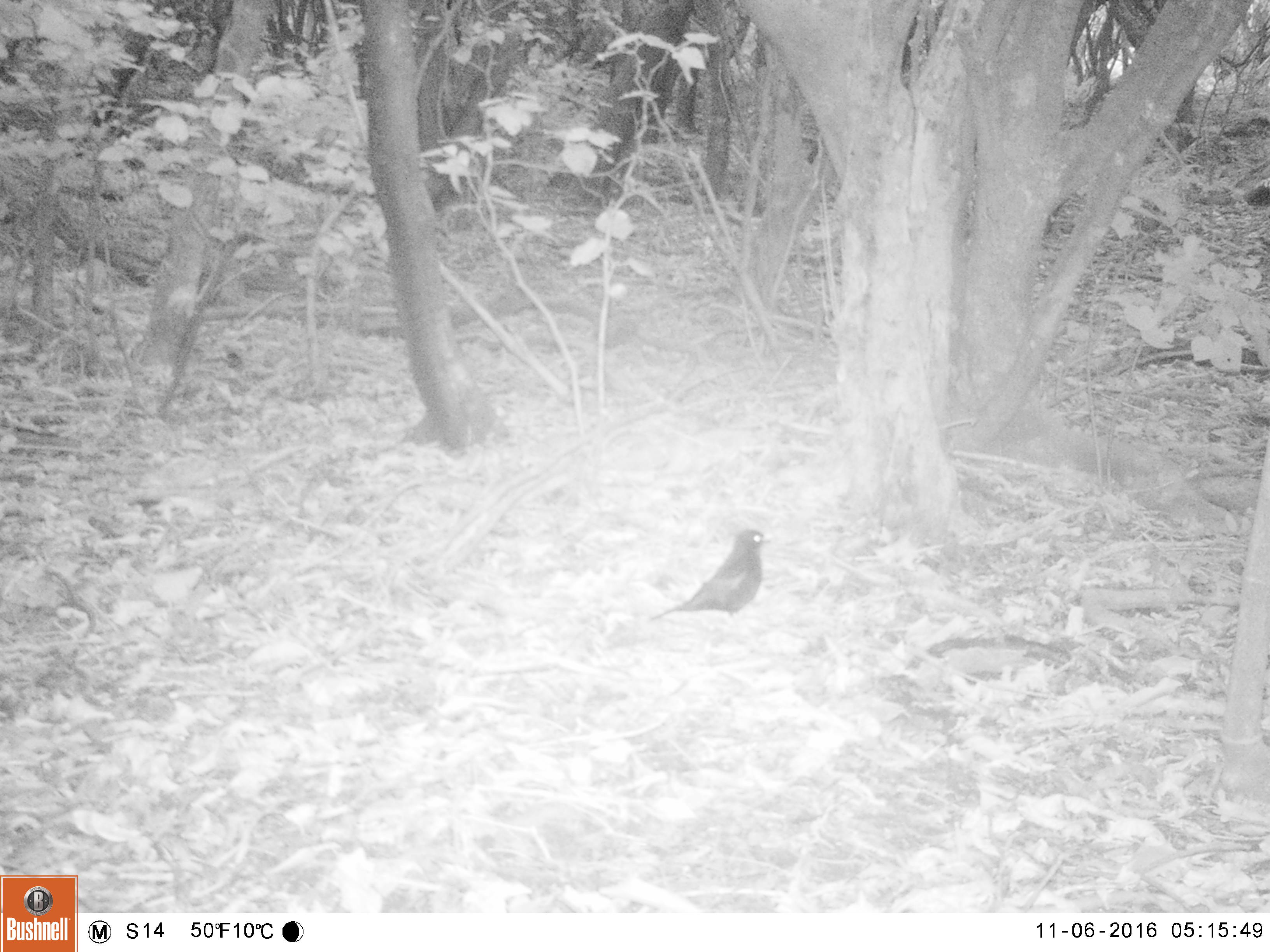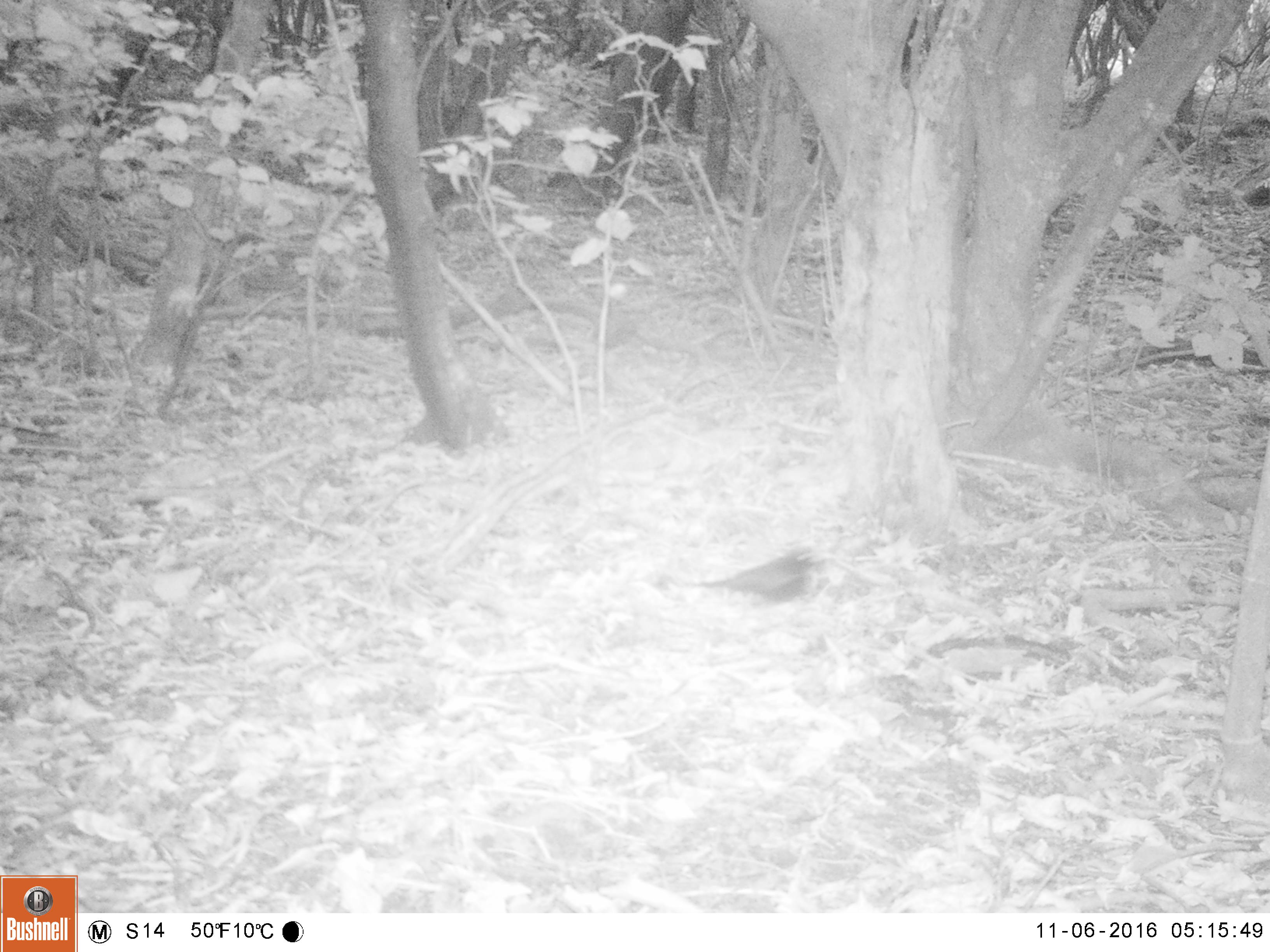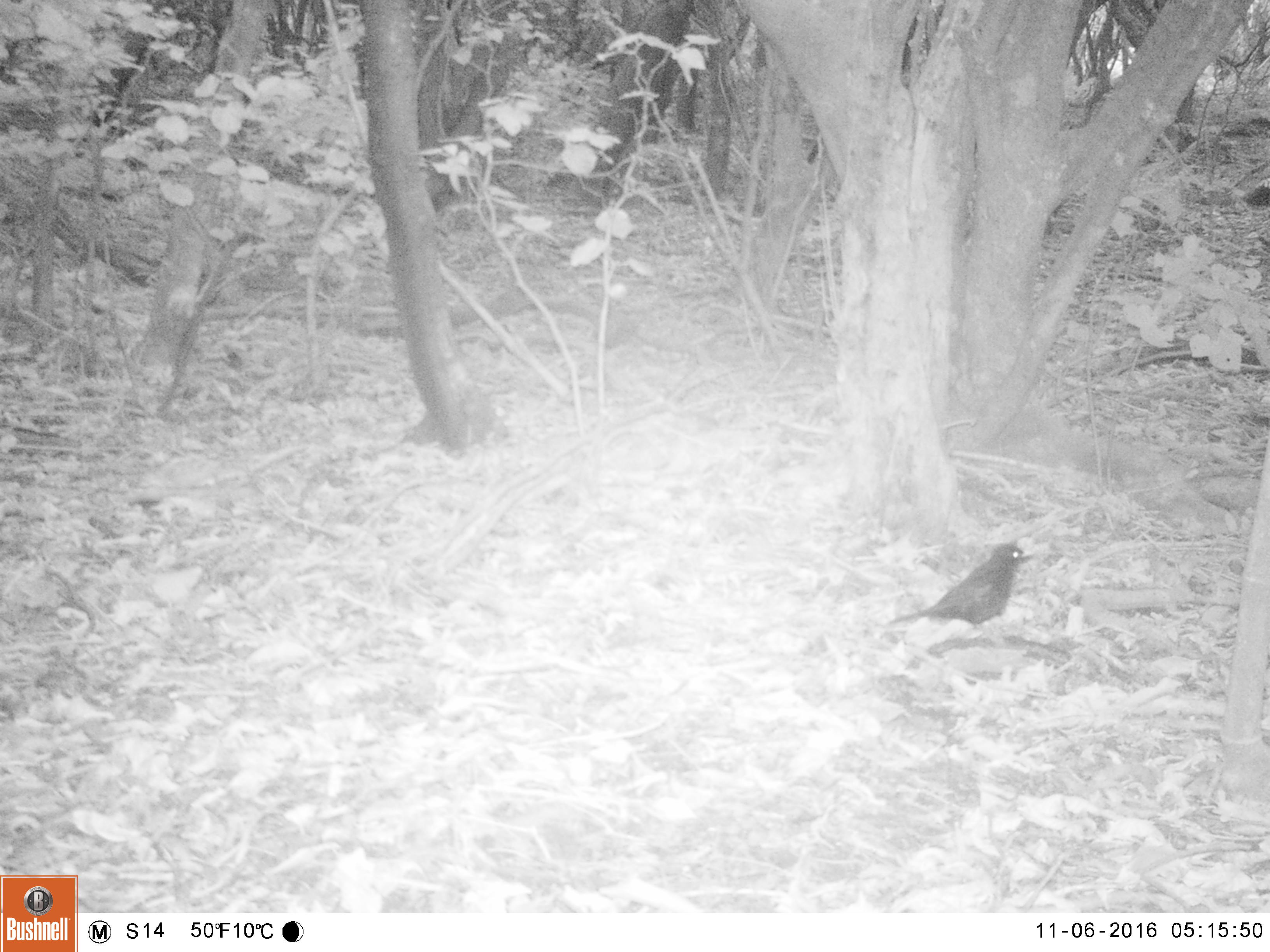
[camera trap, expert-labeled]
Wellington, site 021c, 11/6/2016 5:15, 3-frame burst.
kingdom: Animalia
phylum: Chordata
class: Aves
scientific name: Aves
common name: bird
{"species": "bird (Aves)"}